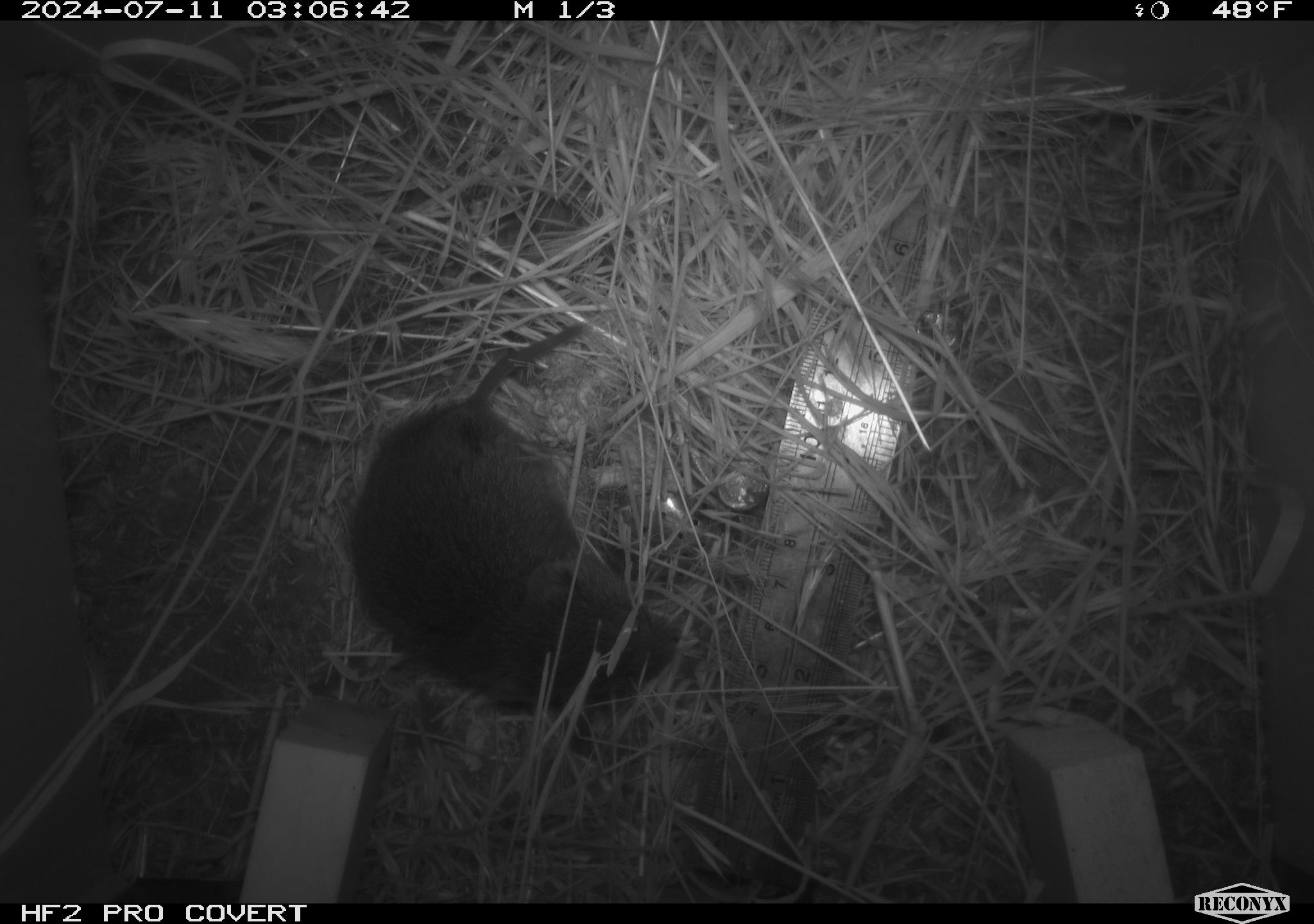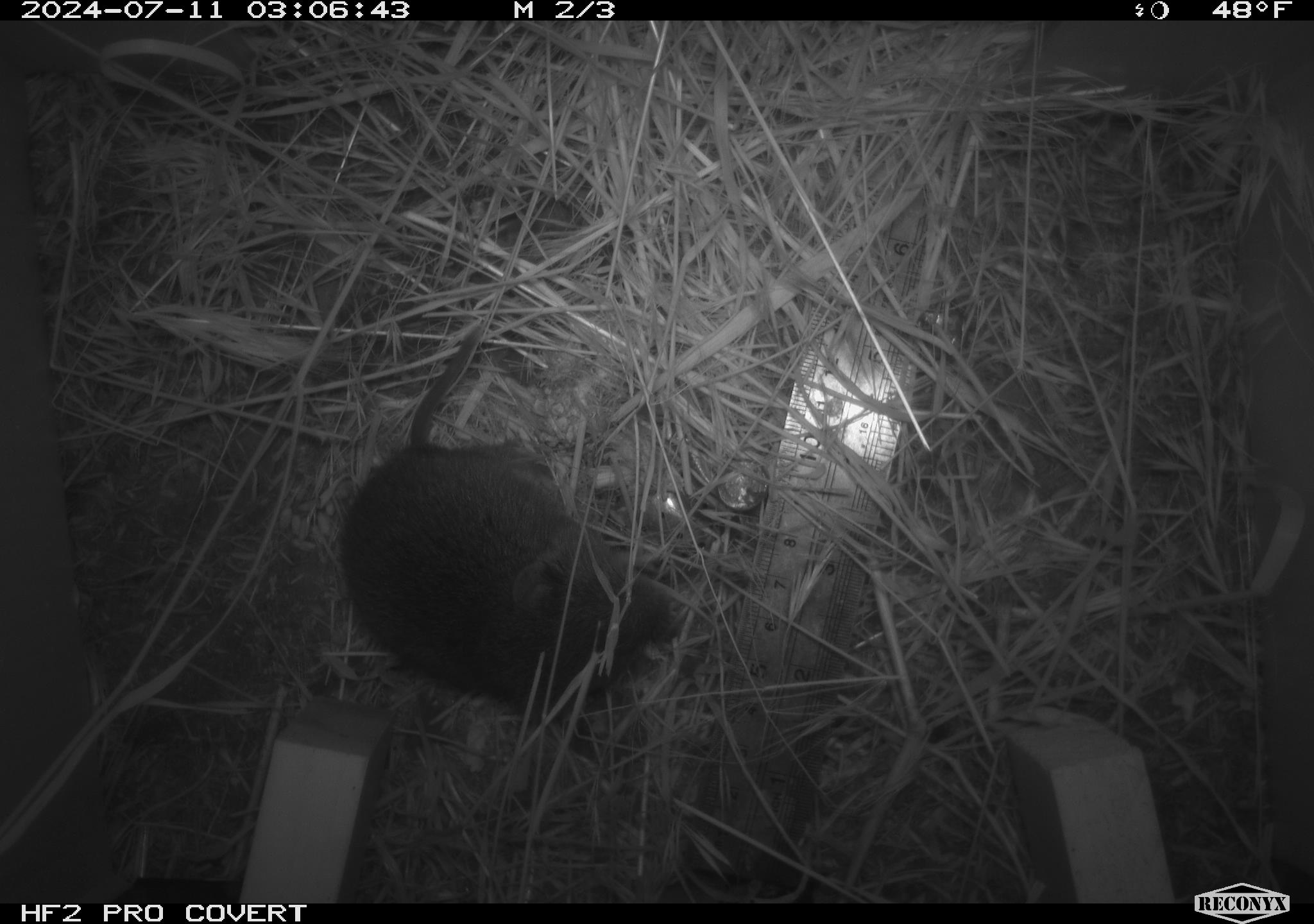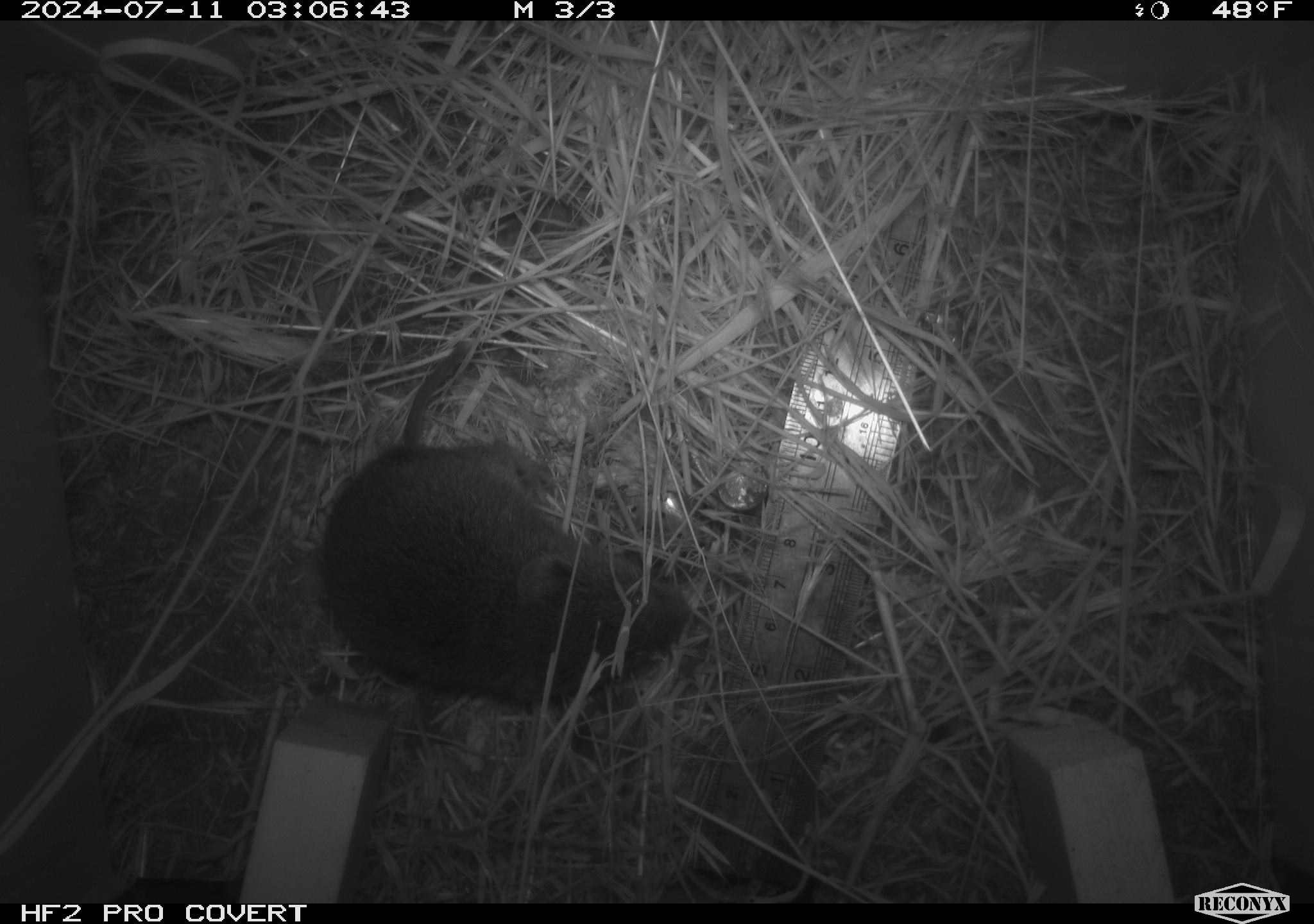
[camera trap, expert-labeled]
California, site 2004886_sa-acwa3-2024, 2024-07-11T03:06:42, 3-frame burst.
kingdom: Animalia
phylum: Chordata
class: Mammalia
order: Rodentia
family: Cricetidae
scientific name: Arvicolinae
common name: voles, lemmings, and muskrats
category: arvicolinae subfamily